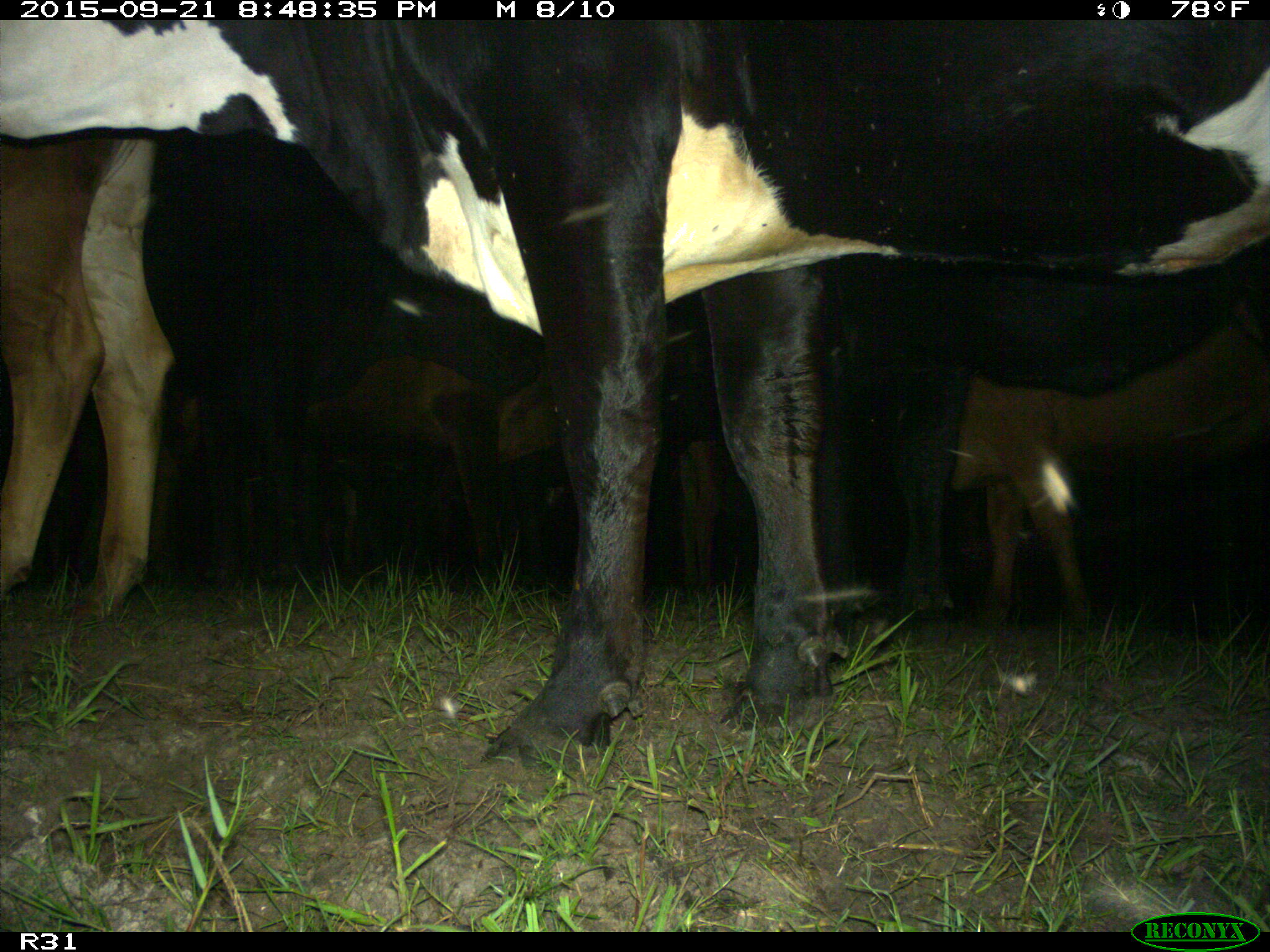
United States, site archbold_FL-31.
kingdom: Animalia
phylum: Chordata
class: Mammalia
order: Artiodactyla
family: Bovidae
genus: Bos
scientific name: Bos taurus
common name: domestic cow